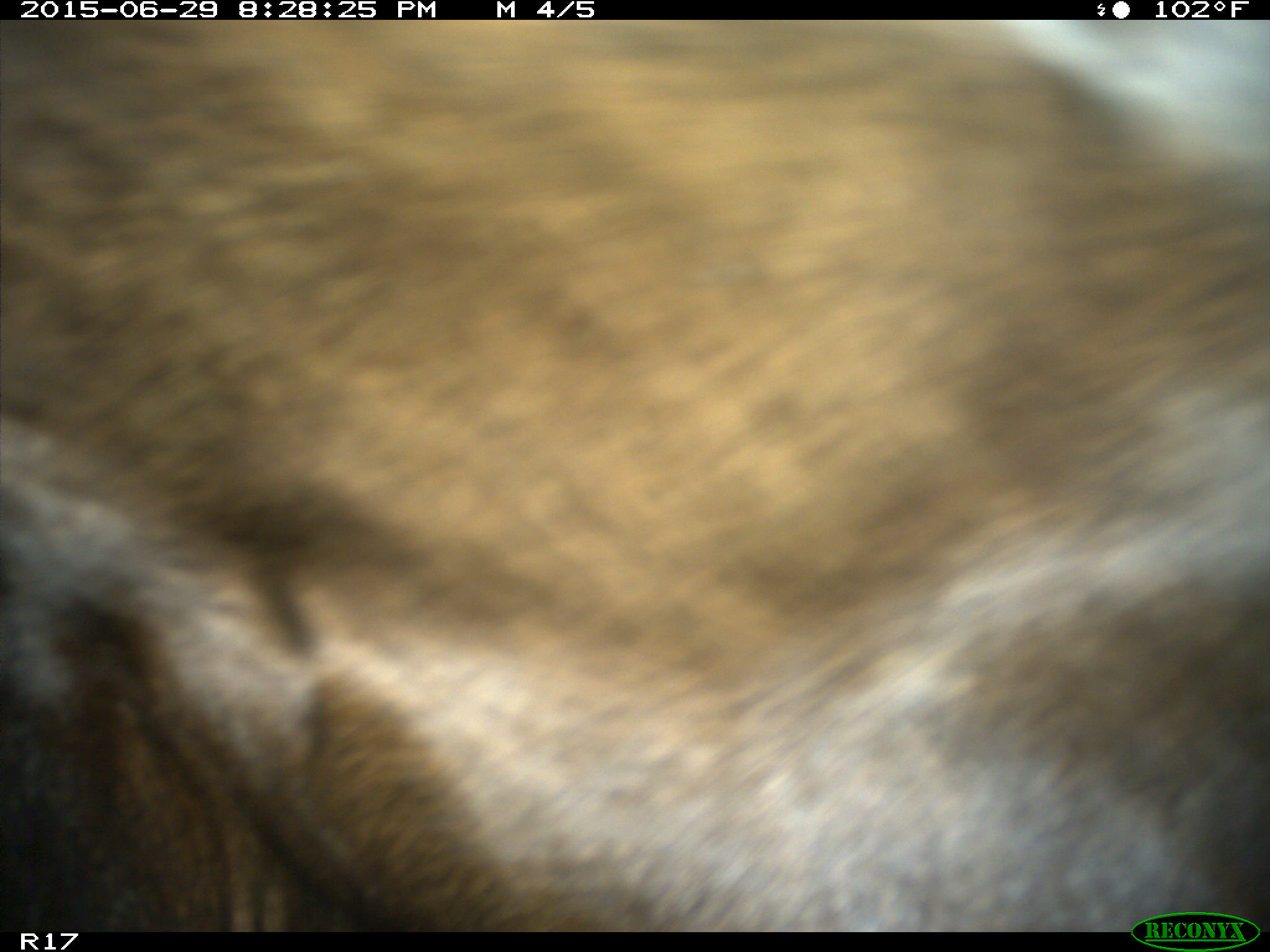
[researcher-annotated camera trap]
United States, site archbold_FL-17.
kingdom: Animalia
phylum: Chordata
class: Mammalia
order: Artiodactyla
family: Bovidae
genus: Bos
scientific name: Bos taurus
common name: domestic cow